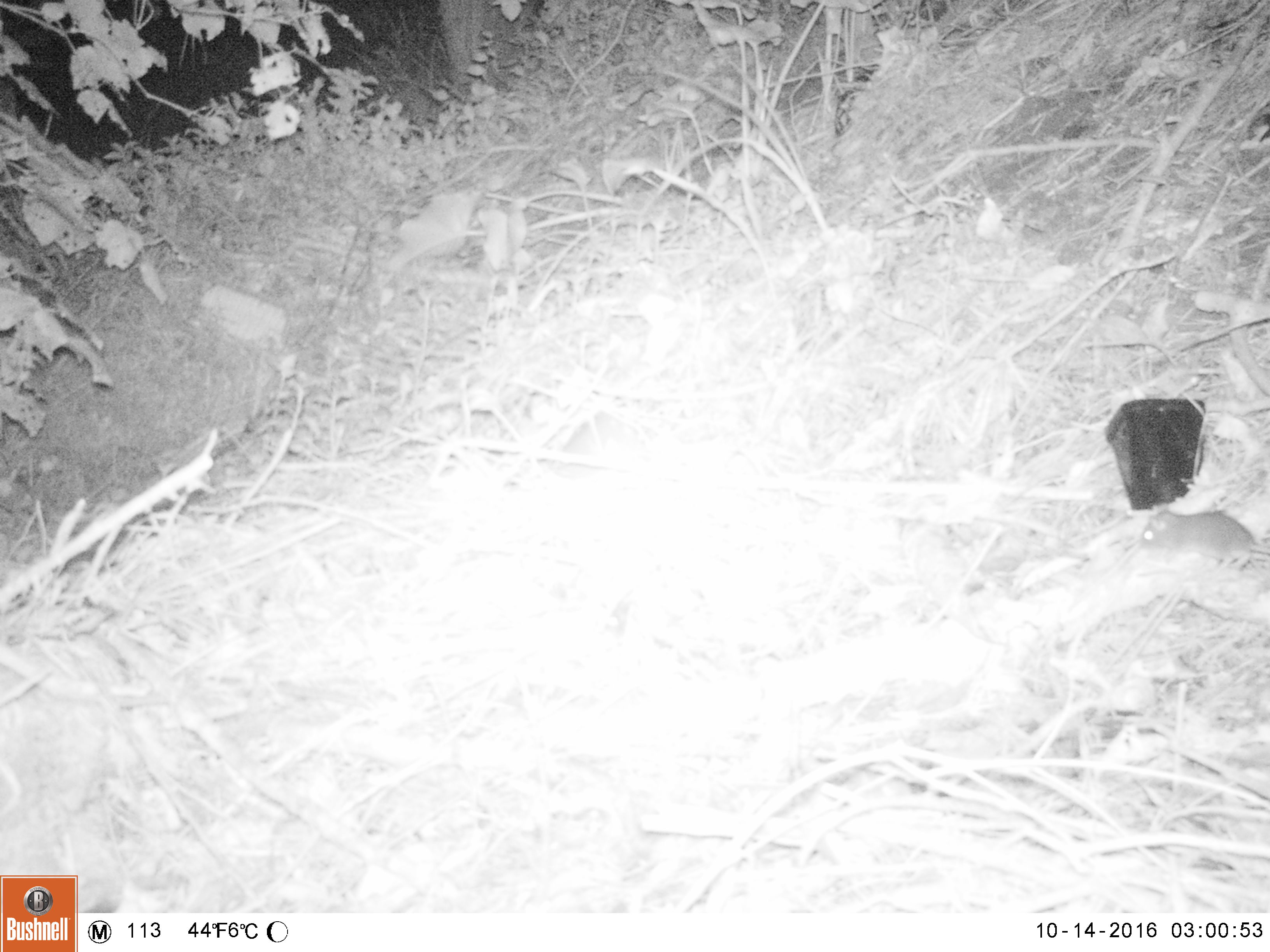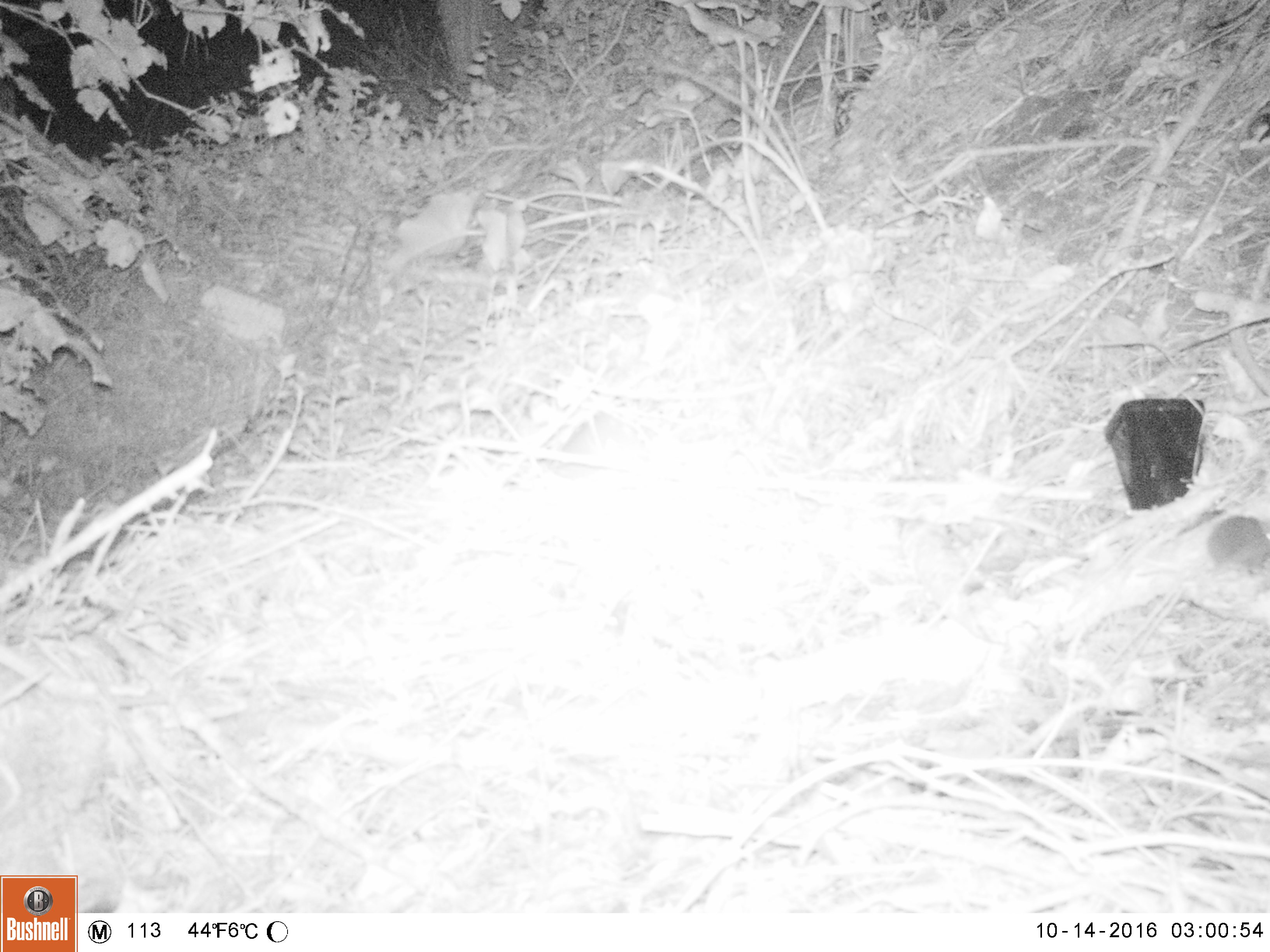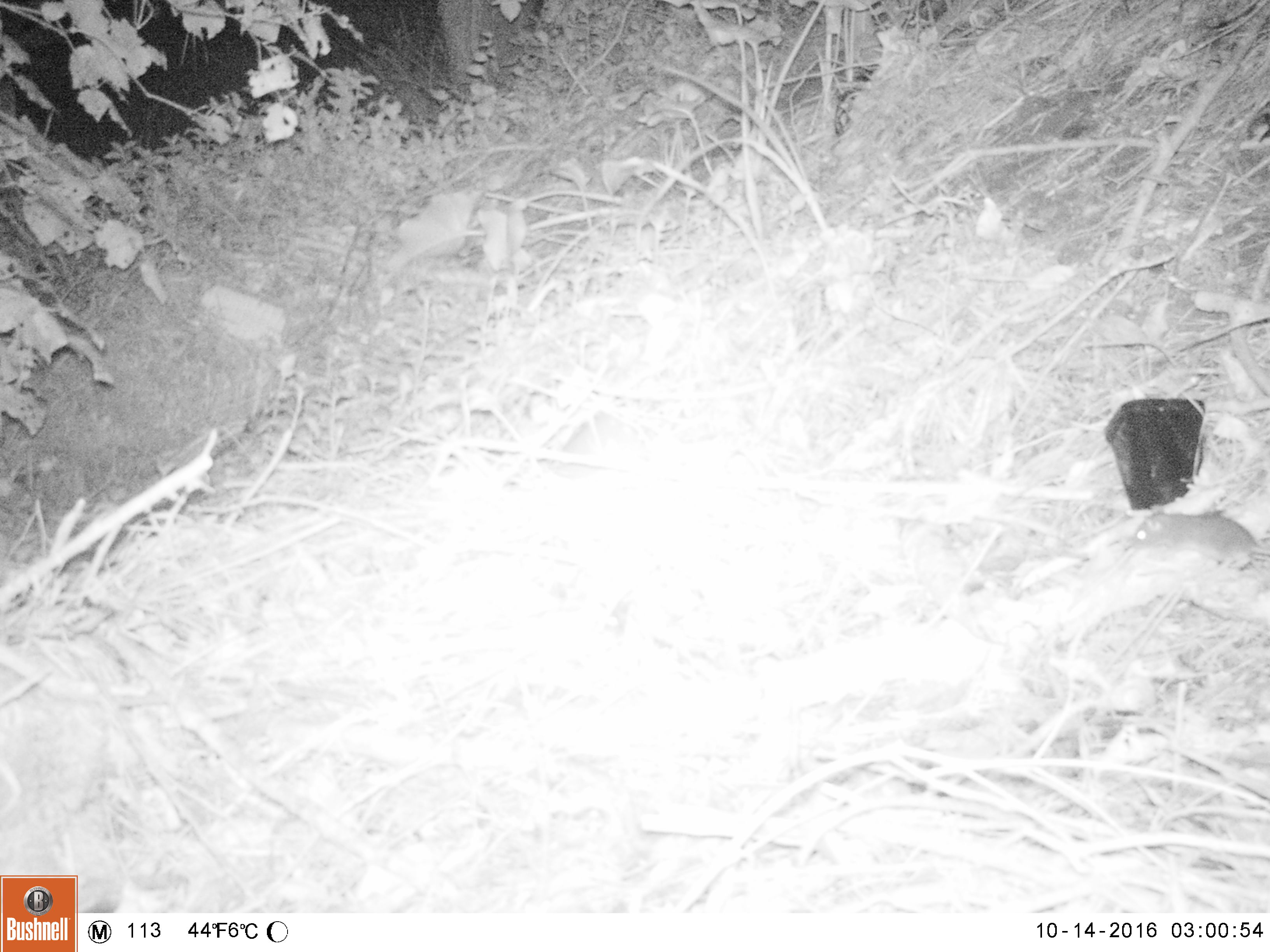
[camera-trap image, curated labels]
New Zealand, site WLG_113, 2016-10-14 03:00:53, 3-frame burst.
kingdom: Animalia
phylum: Chordata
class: Mammalia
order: Rodentia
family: Muridae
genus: Rattus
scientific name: Rattus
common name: rat